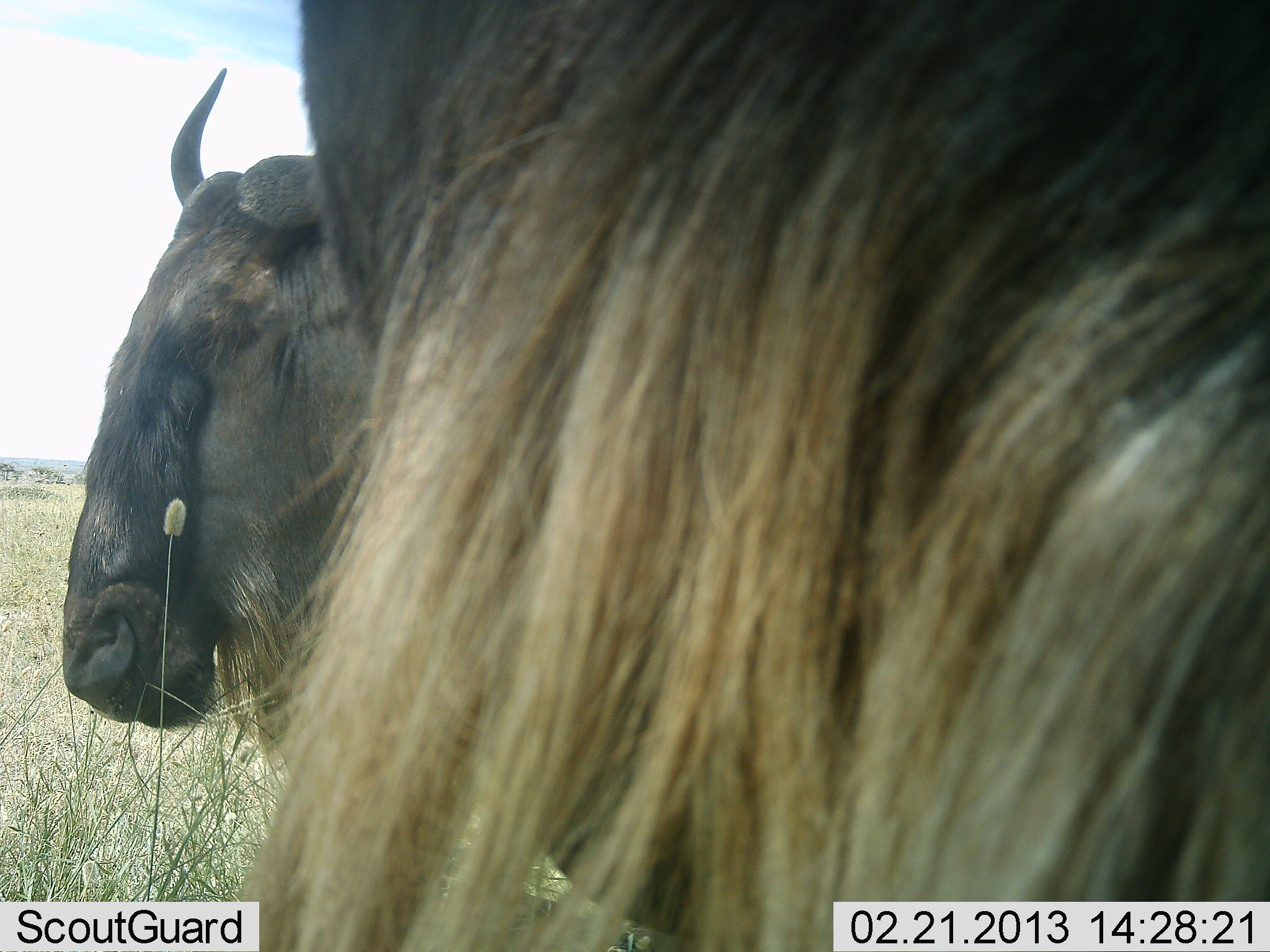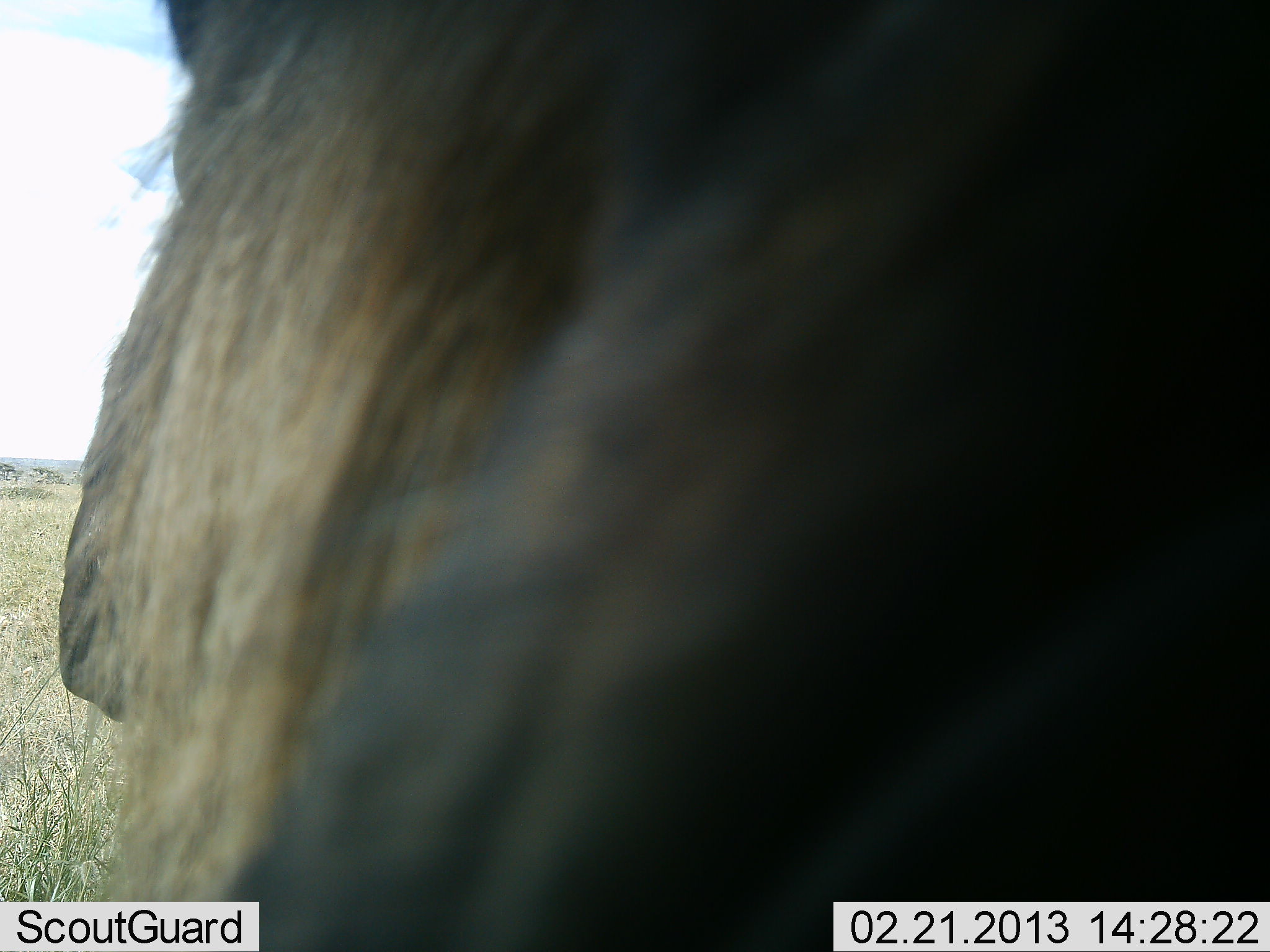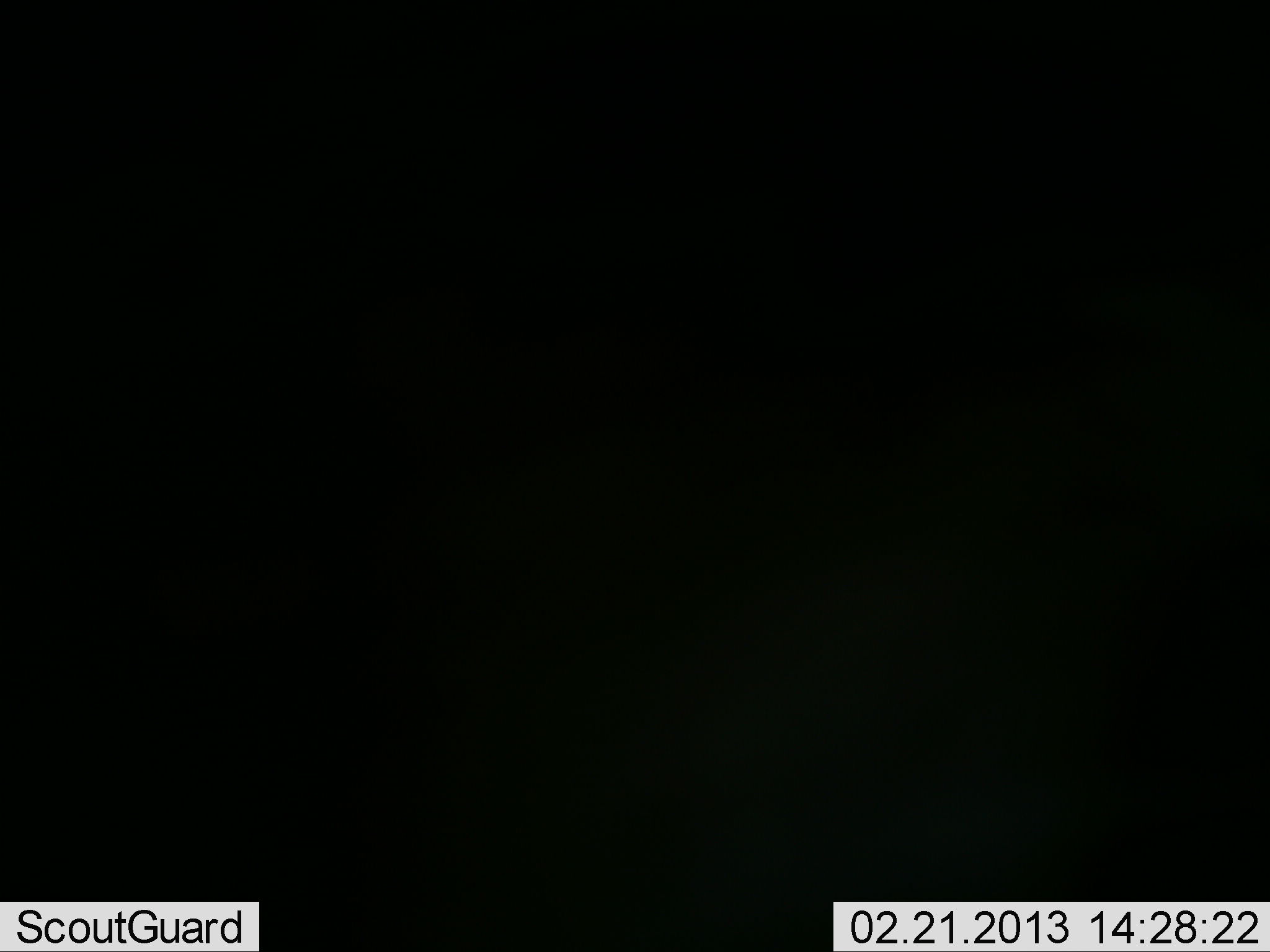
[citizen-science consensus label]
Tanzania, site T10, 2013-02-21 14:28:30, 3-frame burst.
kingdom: Animalia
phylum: Chordata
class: Mammalia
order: Artiodactyla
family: Bovidae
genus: Connochaetes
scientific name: Connochaetes taurinus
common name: blue wildebeest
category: wildebeest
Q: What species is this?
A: Wildebeest (blue wildebeest) (Connochaetes taurinus).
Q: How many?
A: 2.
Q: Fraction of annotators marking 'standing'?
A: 72%.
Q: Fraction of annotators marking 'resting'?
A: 17%.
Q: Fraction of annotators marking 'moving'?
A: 17%.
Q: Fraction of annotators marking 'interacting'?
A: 6%.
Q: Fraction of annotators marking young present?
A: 0%.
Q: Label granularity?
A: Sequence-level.